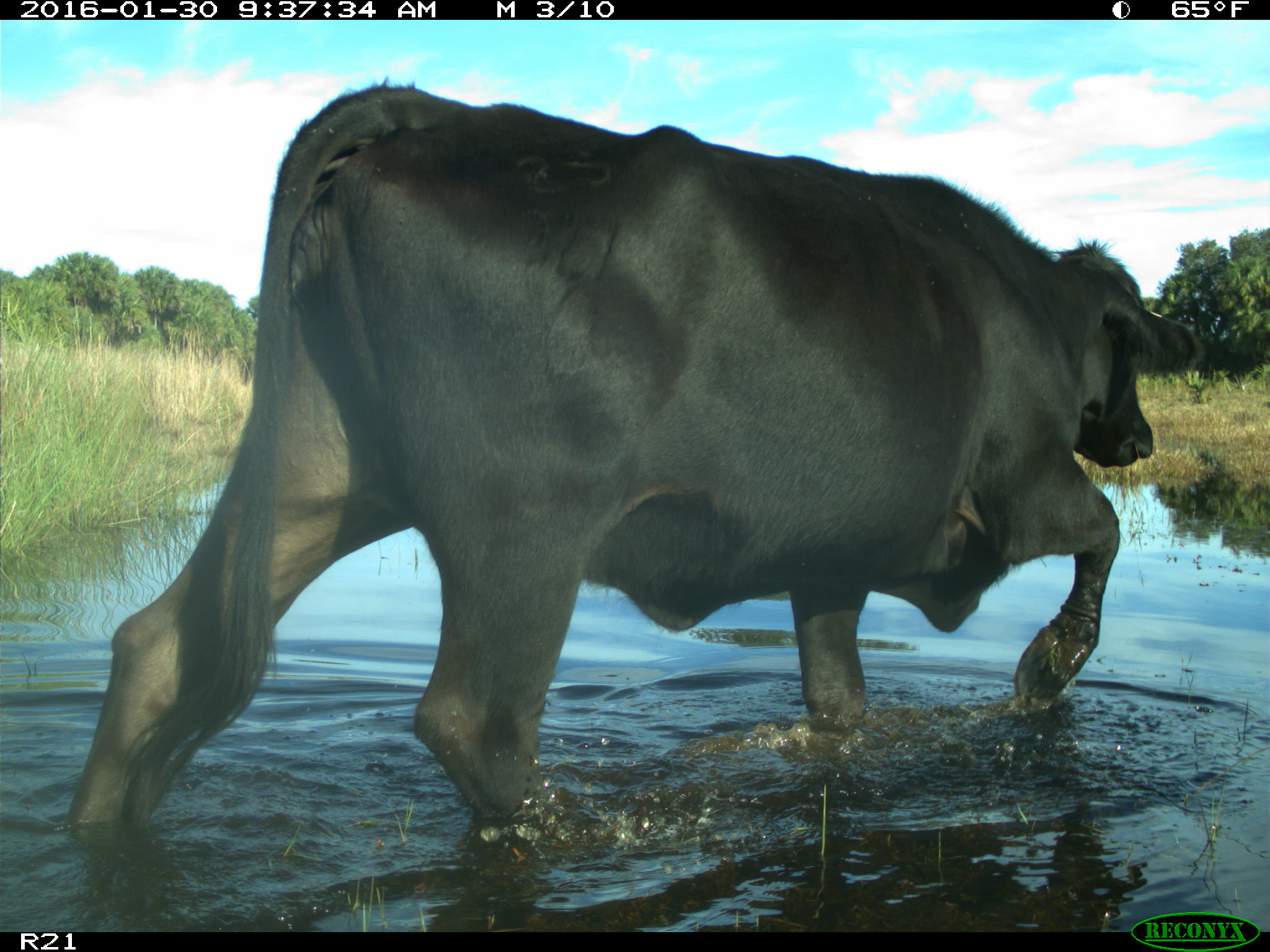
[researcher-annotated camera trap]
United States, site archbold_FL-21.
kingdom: Animalia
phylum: Chordata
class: Mammalia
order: Artiodactyla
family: Bovidae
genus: Bos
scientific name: Bos taurus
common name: domestic cow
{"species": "Bos taurus (domestic cow)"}